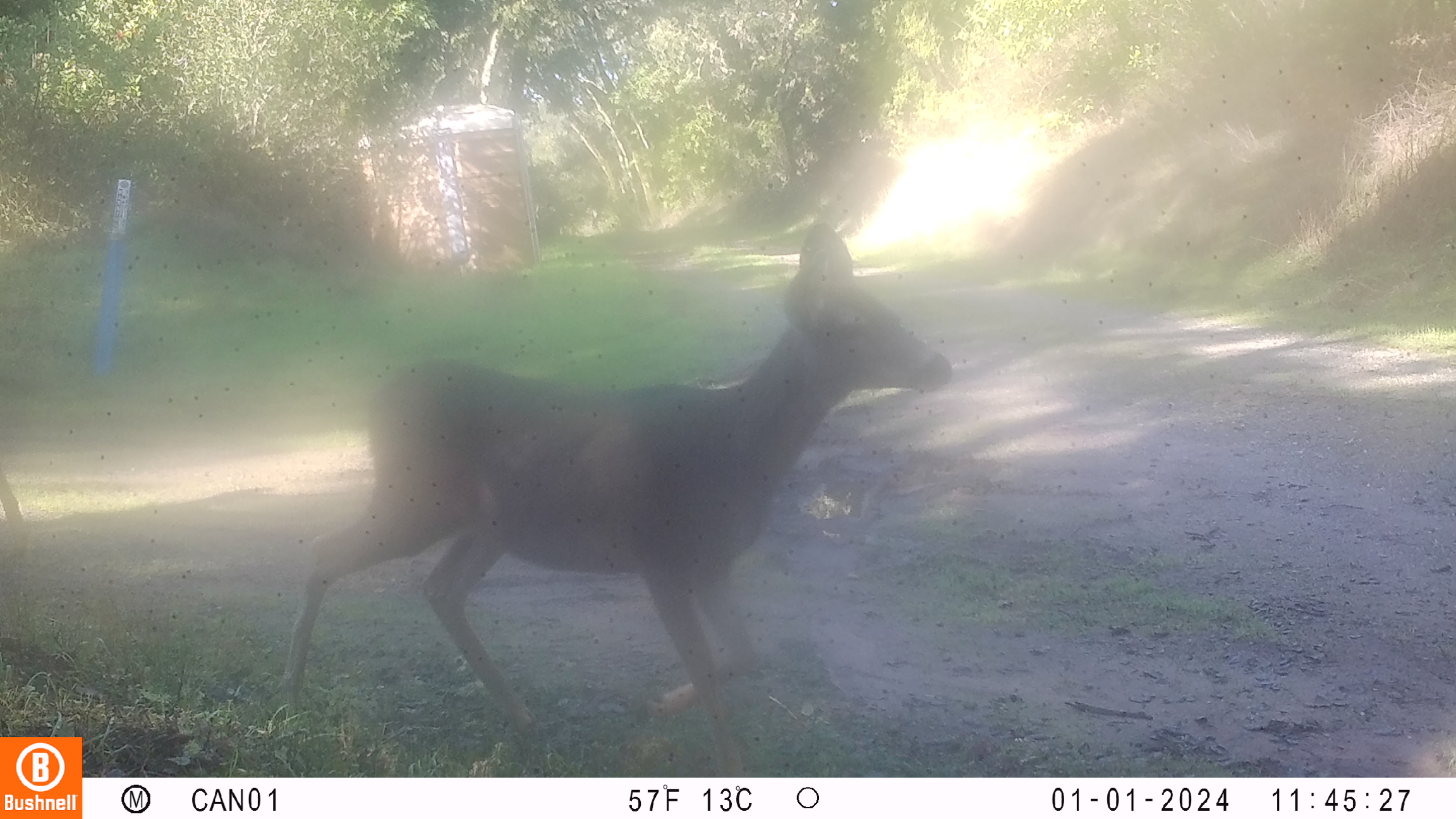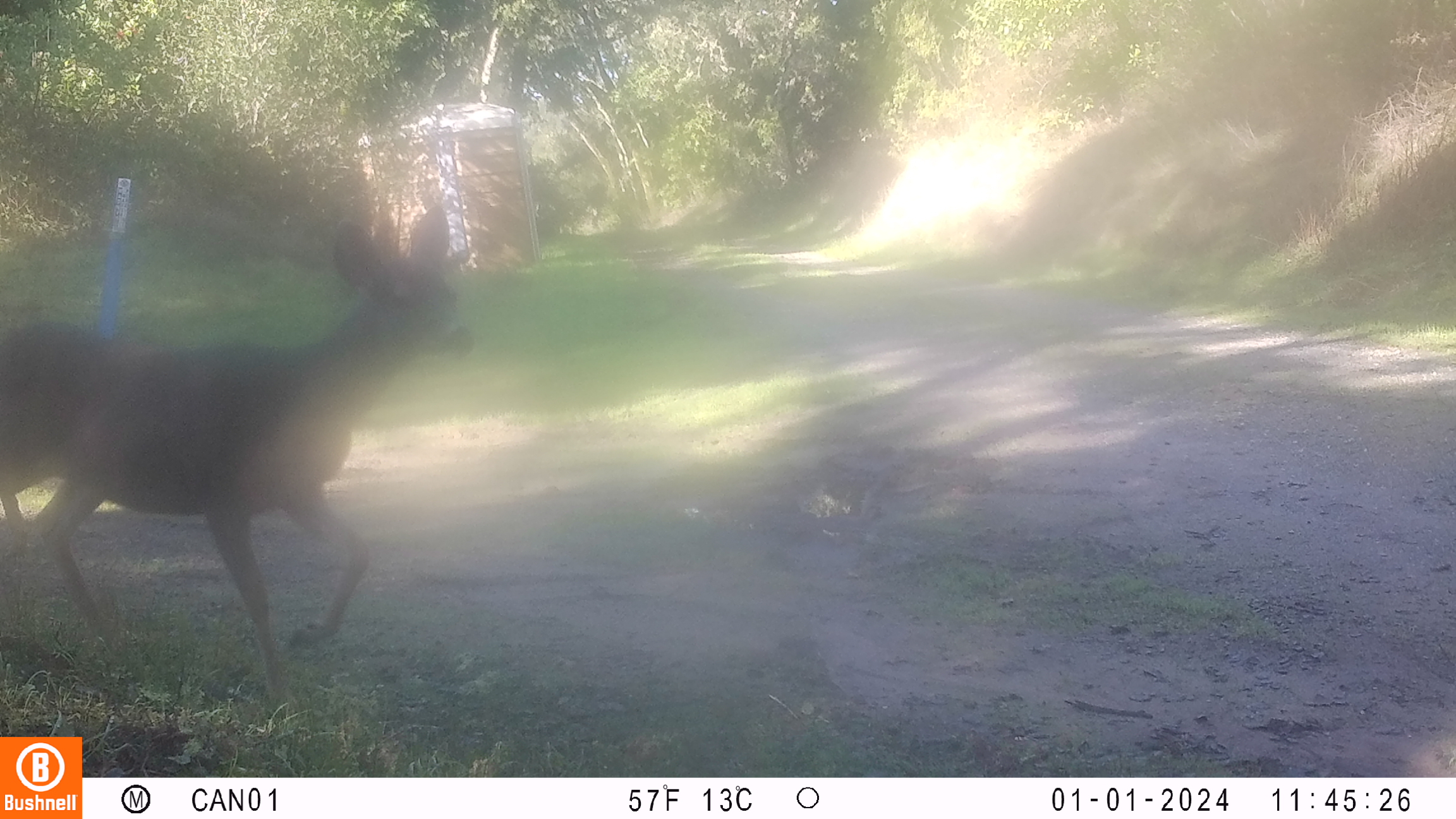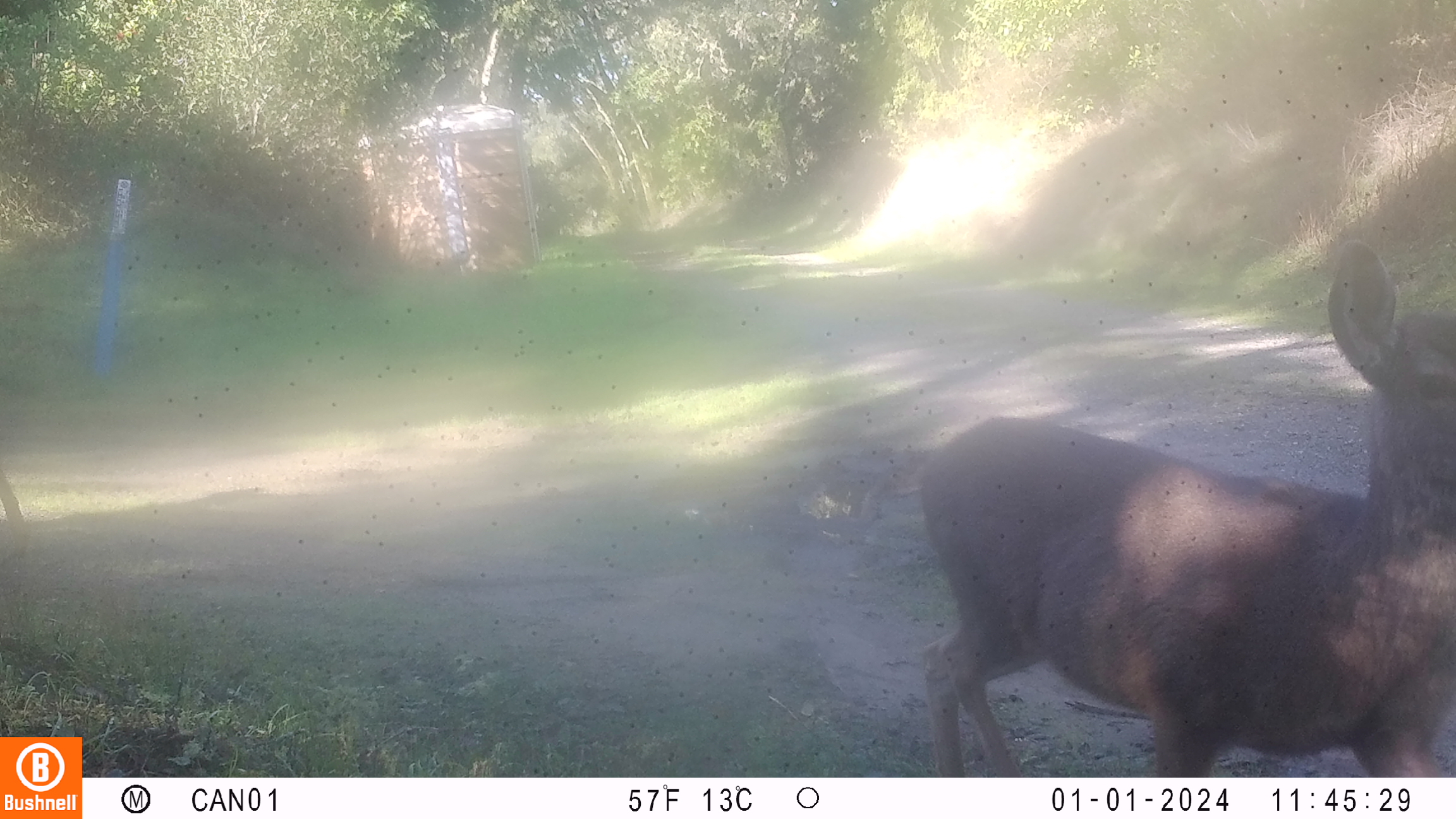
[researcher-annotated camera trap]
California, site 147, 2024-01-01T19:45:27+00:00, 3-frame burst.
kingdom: Animalia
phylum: Chordata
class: Mammalia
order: Artiodactyla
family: Cervidae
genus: Odocoileus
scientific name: Odocoileus hemionus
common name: mule deer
Mule deer (Odocoileus hemionus).